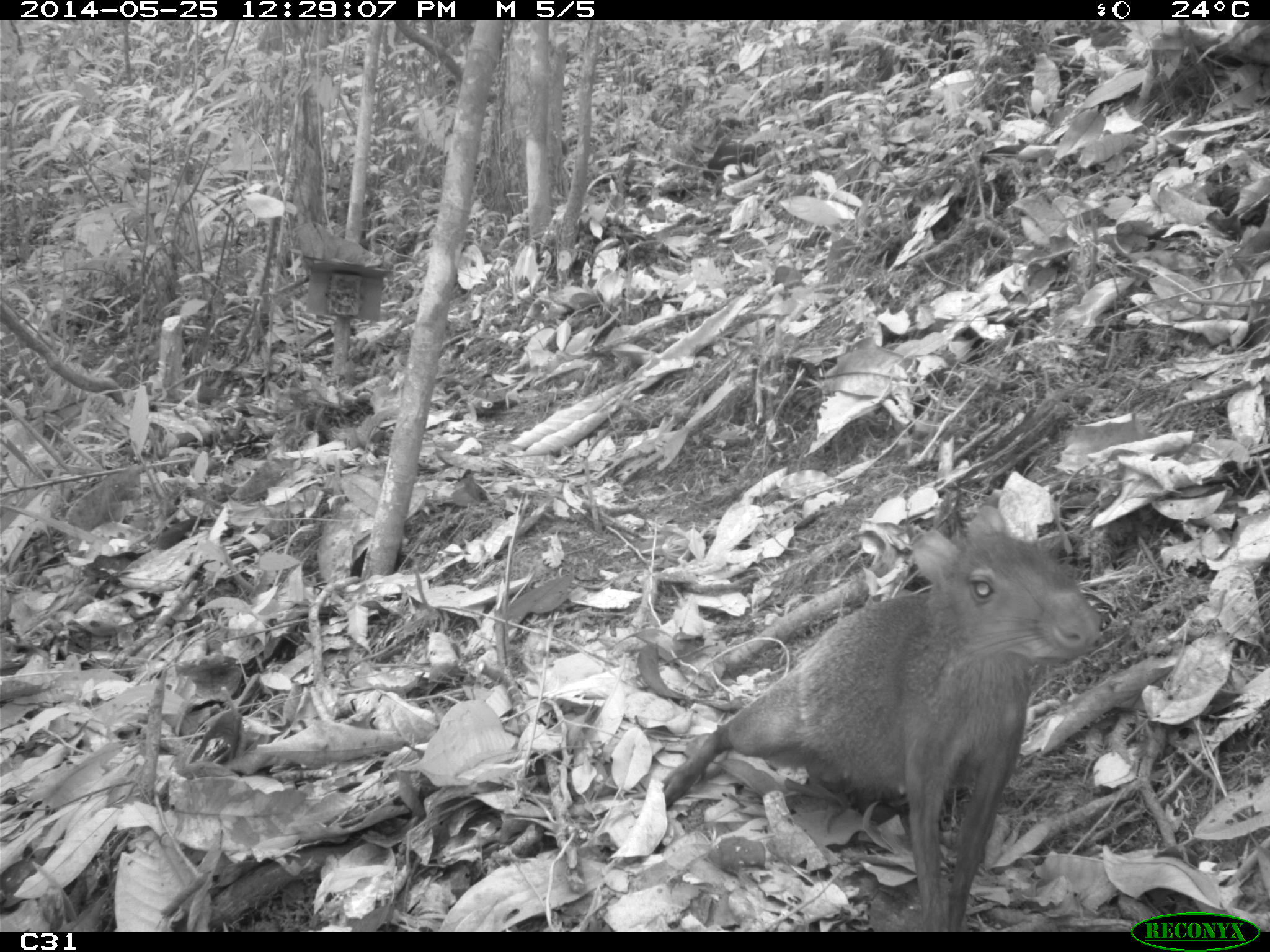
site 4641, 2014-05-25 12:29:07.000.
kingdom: Animalia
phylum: Chordata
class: Mammalia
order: Rodentia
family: Dasyproctidae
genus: Dasyprocta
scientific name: Dasyprocta leporina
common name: red-rumped agouti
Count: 3.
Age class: adult.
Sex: female.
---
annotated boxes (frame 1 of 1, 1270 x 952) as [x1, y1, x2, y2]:
dasyprocta leporina: [654, 501, 1104, 932]